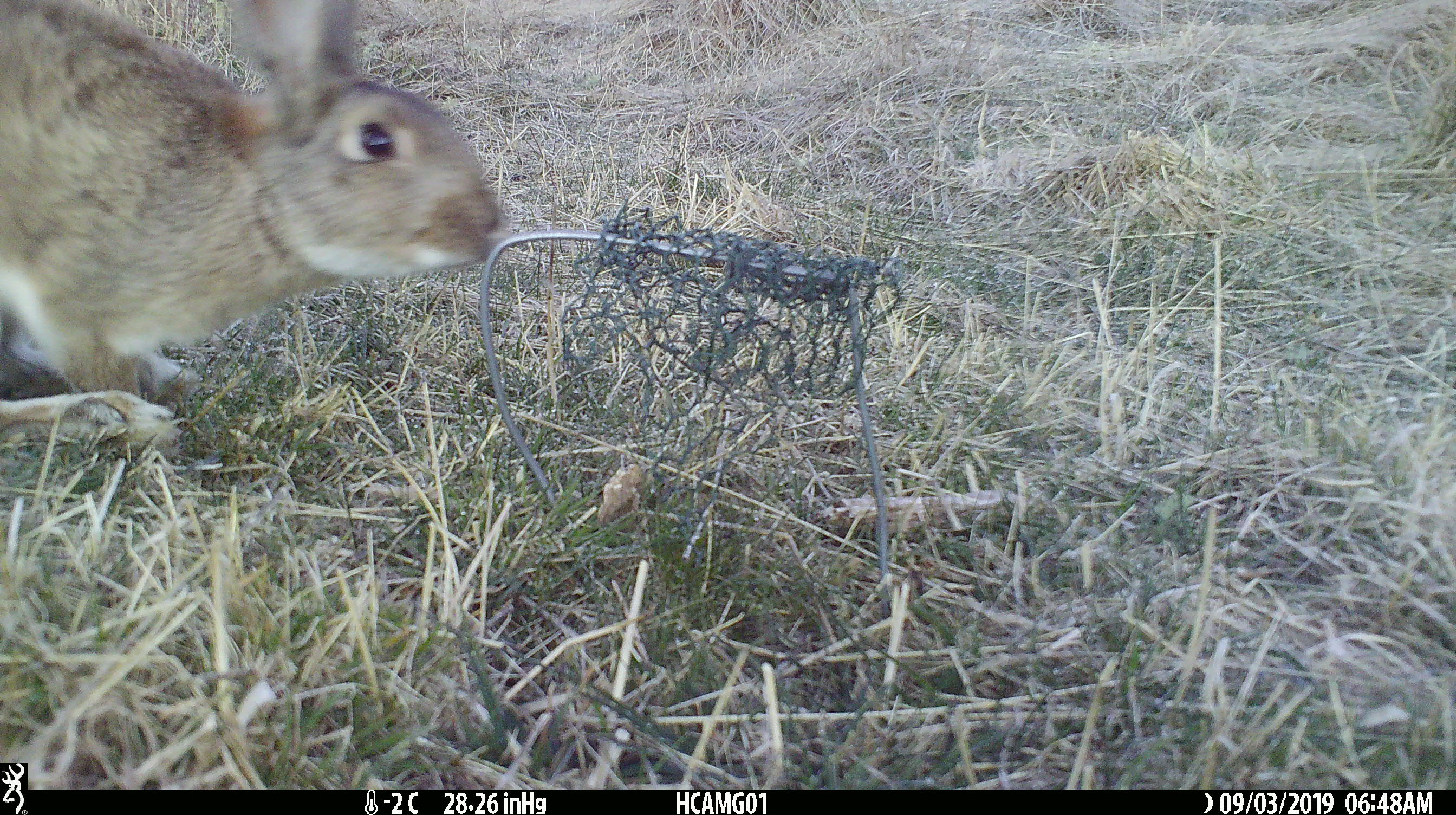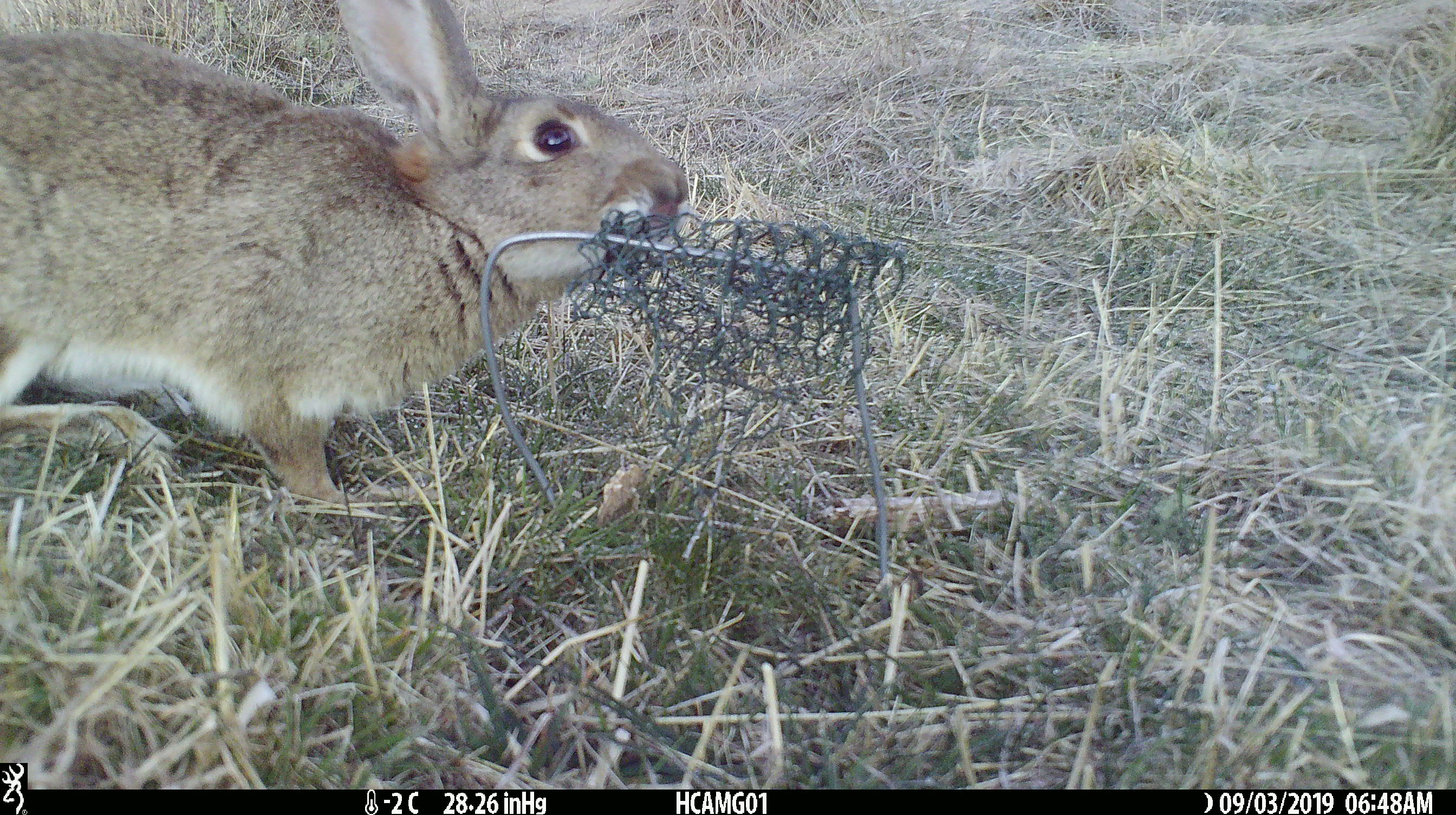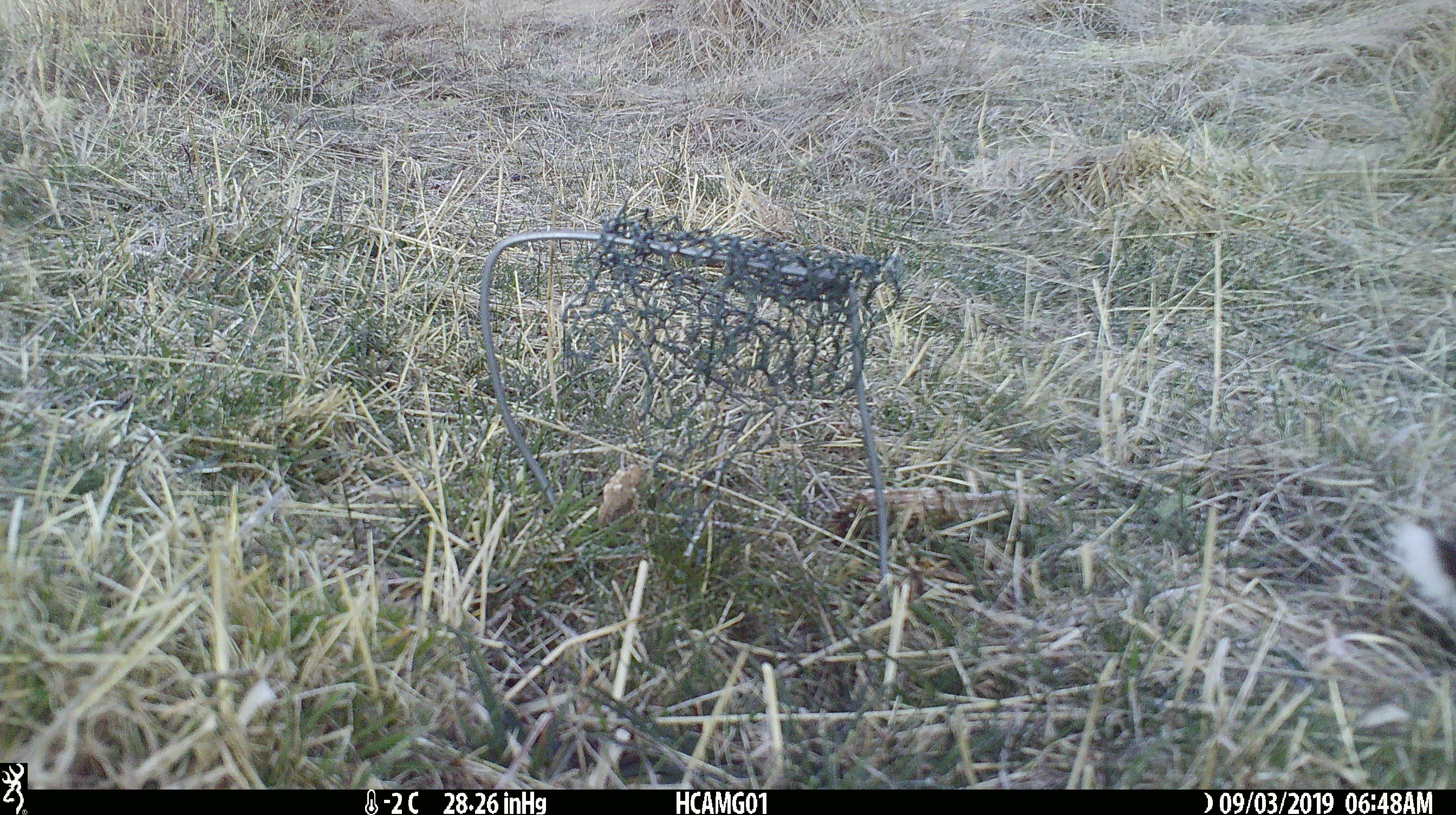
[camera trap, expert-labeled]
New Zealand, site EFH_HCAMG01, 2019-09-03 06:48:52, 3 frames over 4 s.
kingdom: Animalia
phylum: Chordata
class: Mammalia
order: Lagomorpha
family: Leporidae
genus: Lepus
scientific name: Lepus europaeus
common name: brown hare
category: hare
Hare (brown hare) (Lepus europaeus).